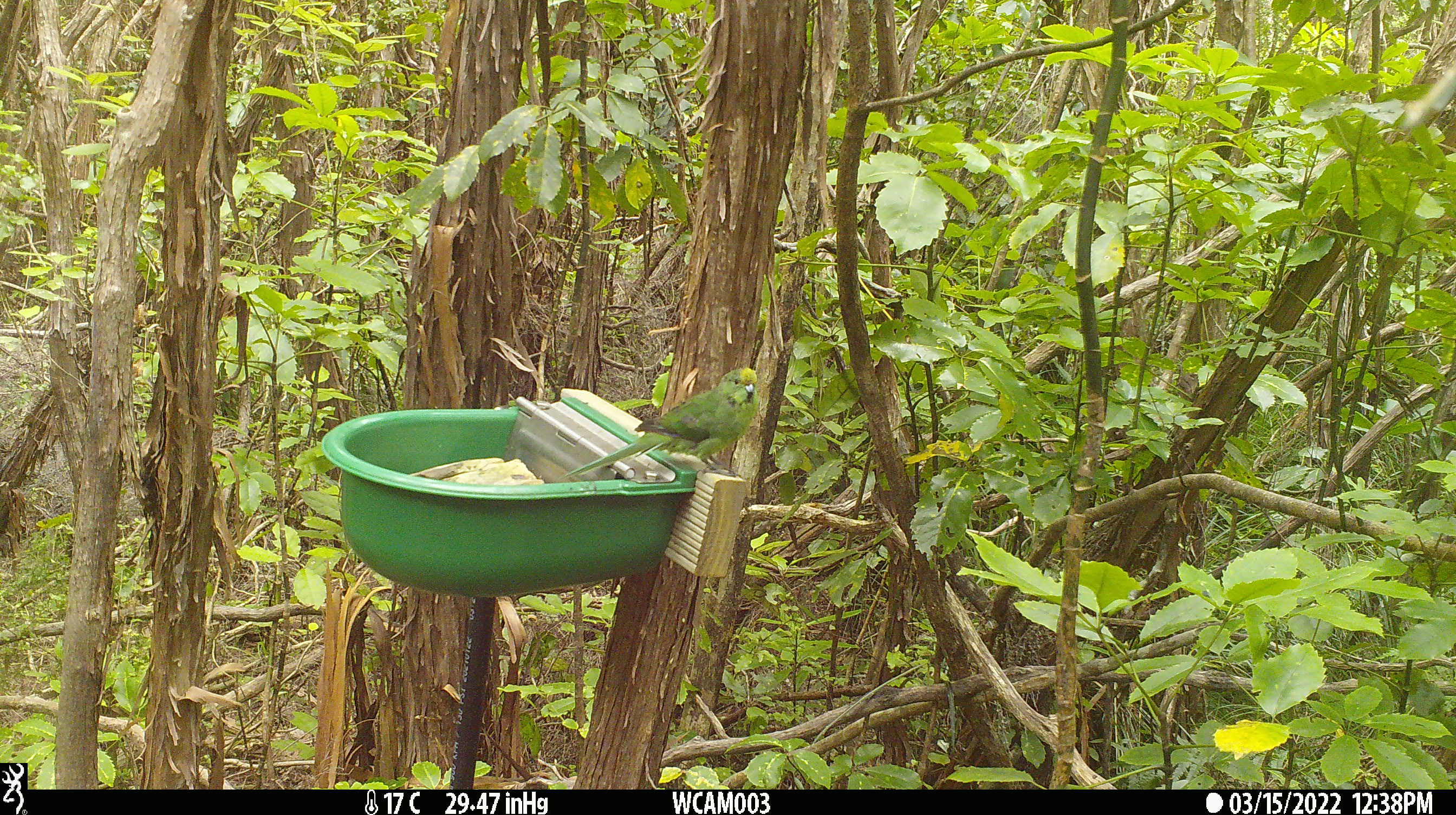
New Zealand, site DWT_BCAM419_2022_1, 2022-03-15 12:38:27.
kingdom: Animalia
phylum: Chordata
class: Aves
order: Psittaciformes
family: Psittaculidae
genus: Cyanoramphus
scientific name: Cyanoramphus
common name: parakeet